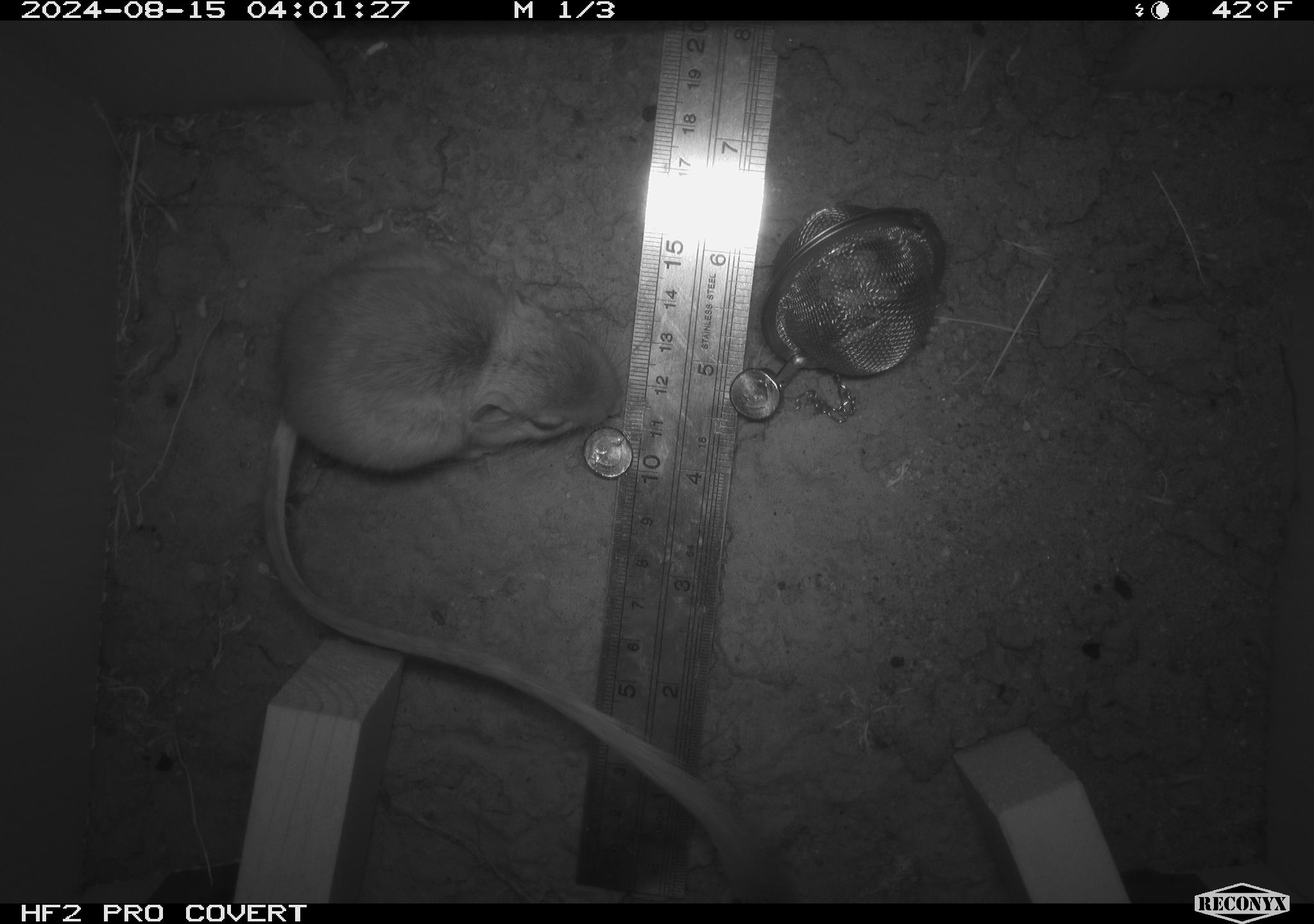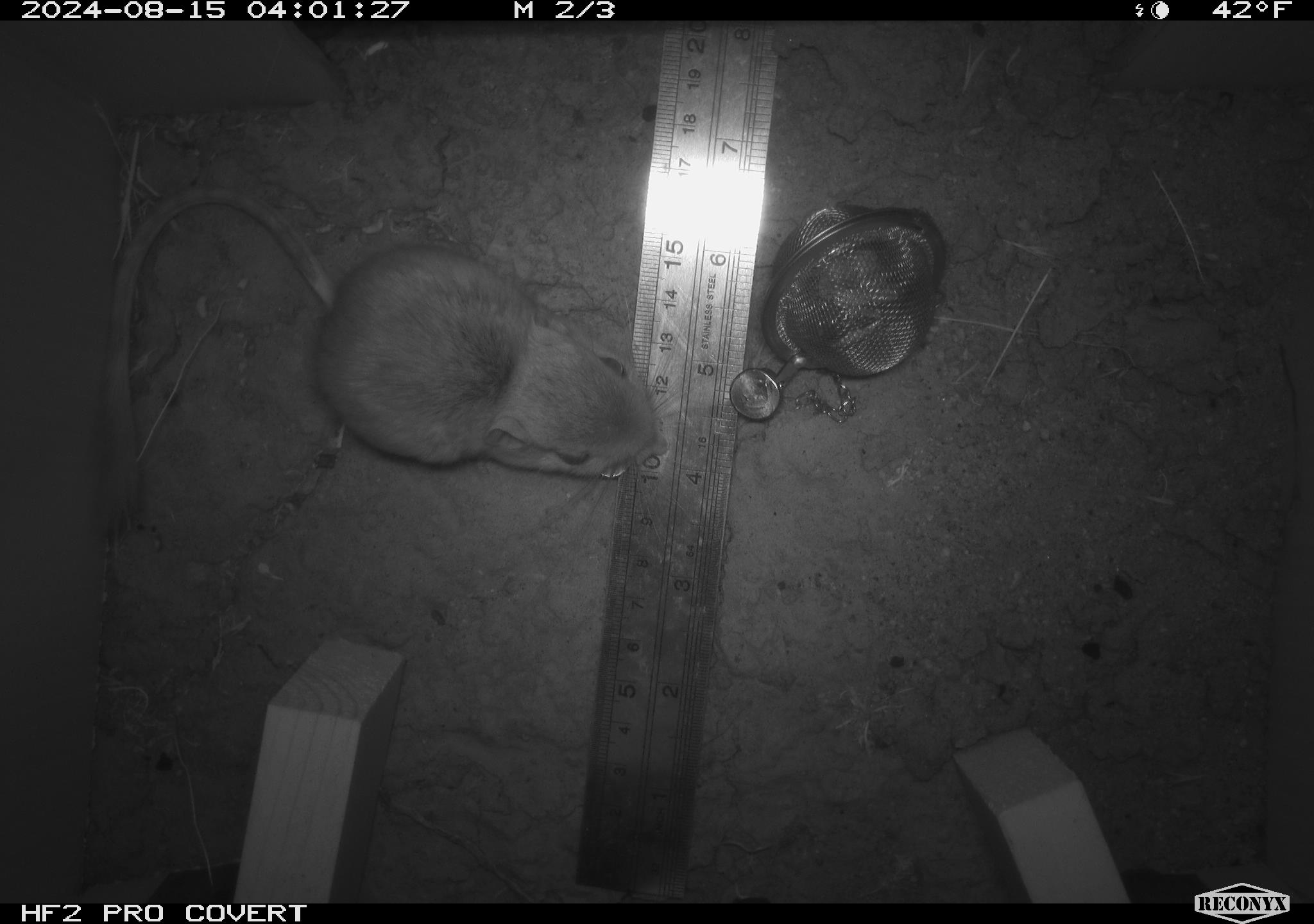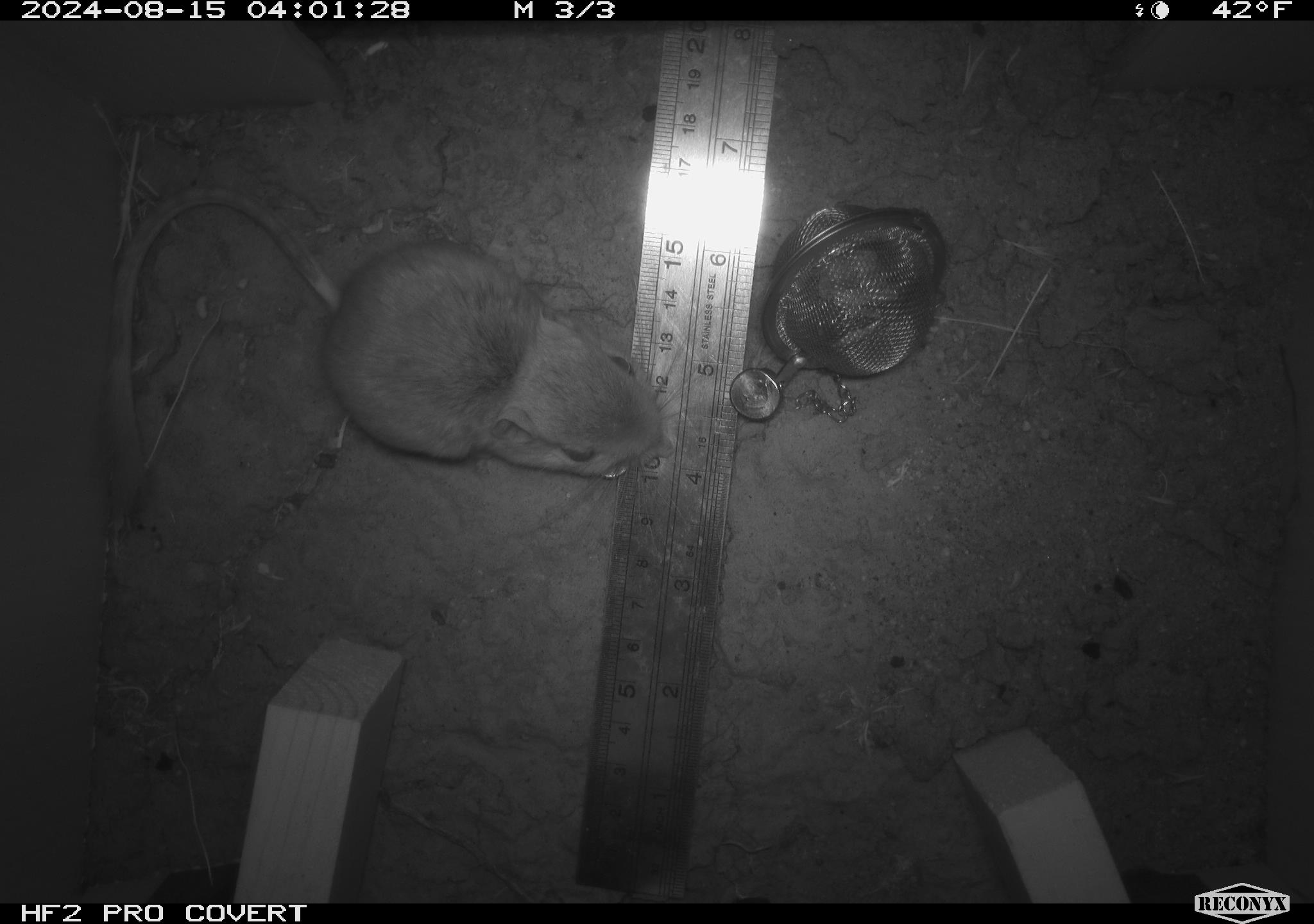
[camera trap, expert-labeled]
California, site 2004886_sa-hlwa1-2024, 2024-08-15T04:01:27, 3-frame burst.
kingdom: Animalia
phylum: Chordata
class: Mammalia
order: Rodentia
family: Heteromyidae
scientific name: Heteromyidae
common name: kangaroo rats and pocket mice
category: heteromyidae family